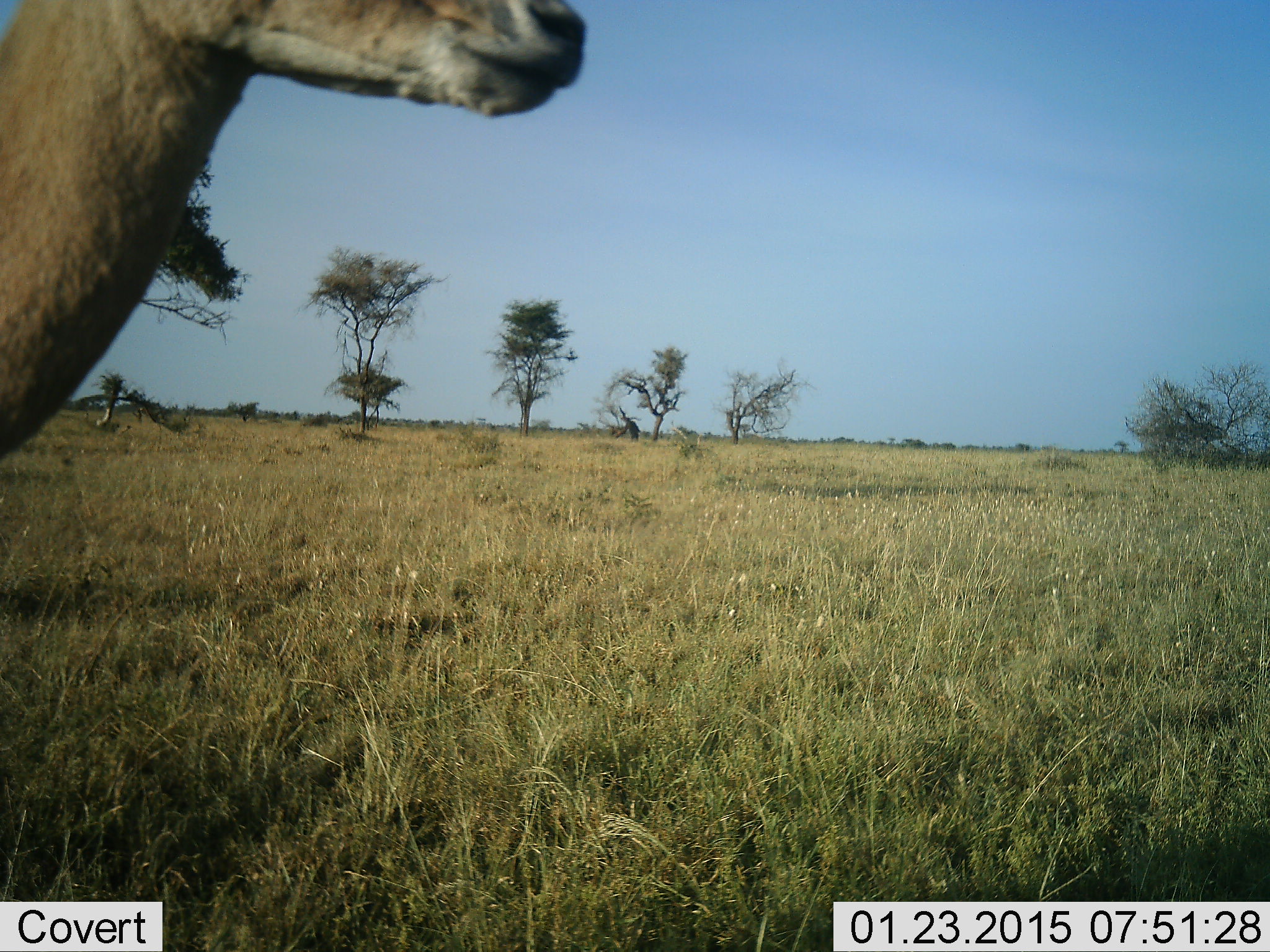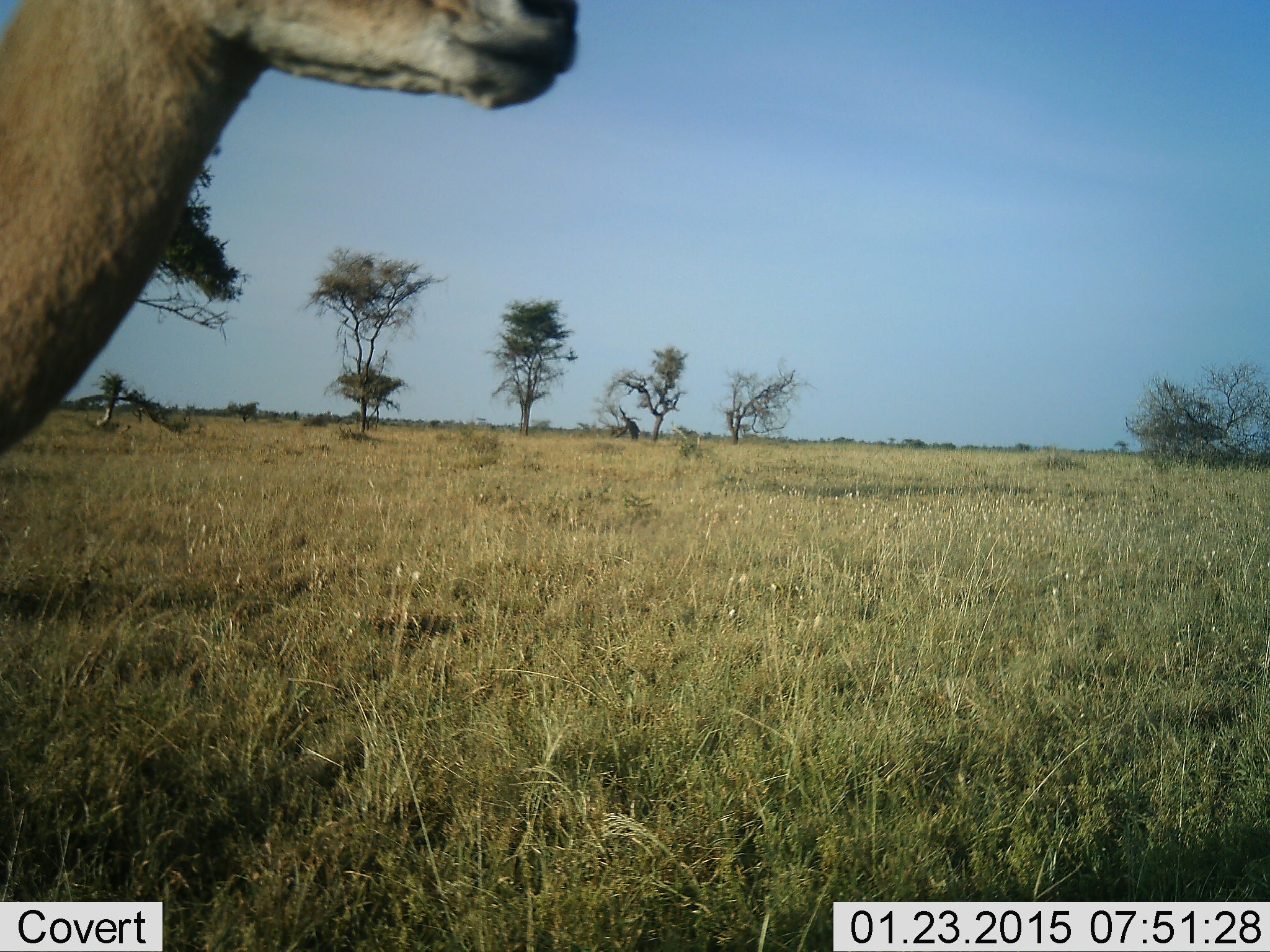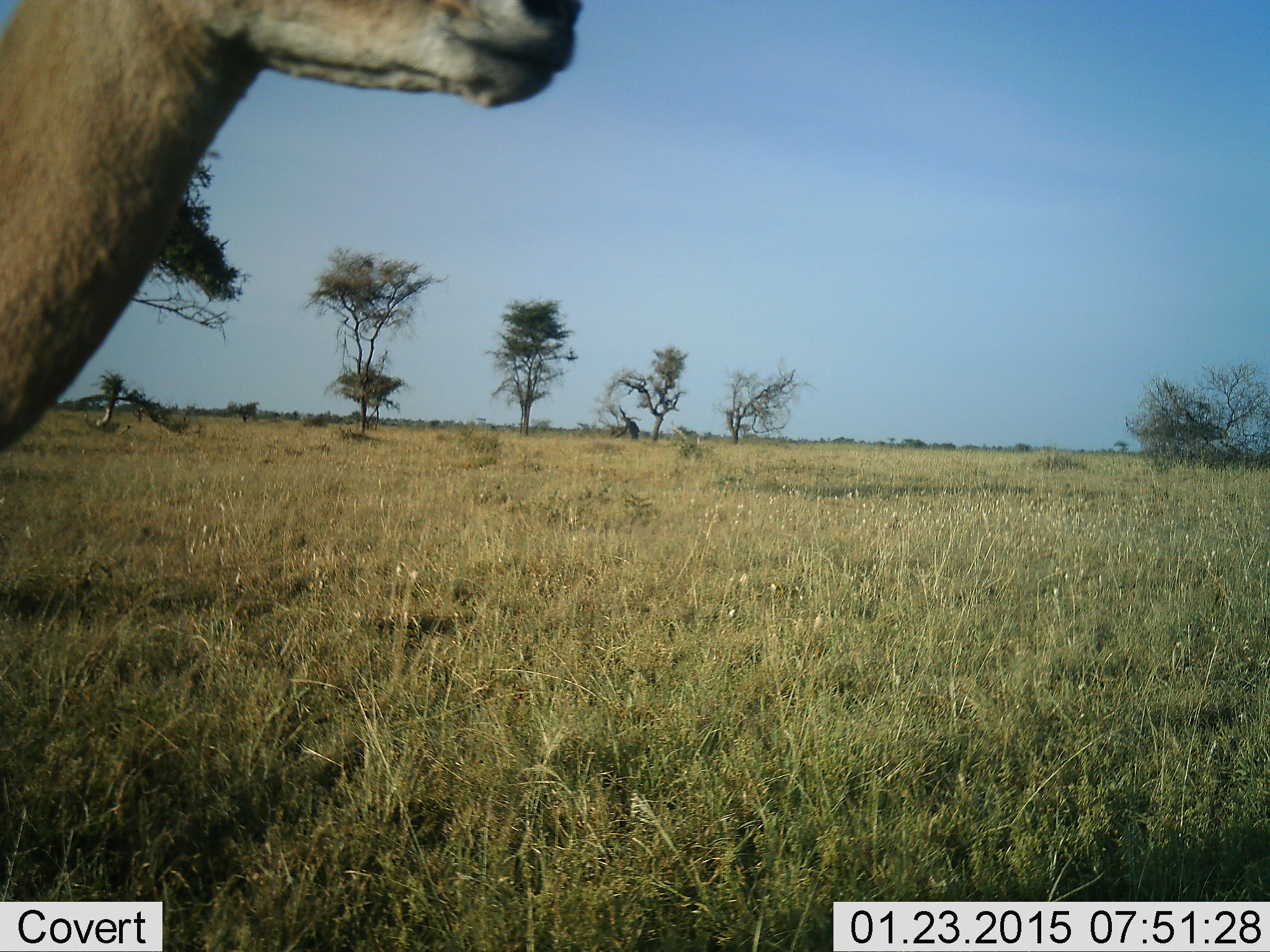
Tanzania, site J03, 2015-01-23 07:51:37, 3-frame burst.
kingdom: Animalia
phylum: Chordata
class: Mammalia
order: Artiodactyla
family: Bovidae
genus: Nanger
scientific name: Nanger granti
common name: grant's gazelle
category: gazellegrants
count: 1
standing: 100%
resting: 0%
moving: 0%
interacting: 0%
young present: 0%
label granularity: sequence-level